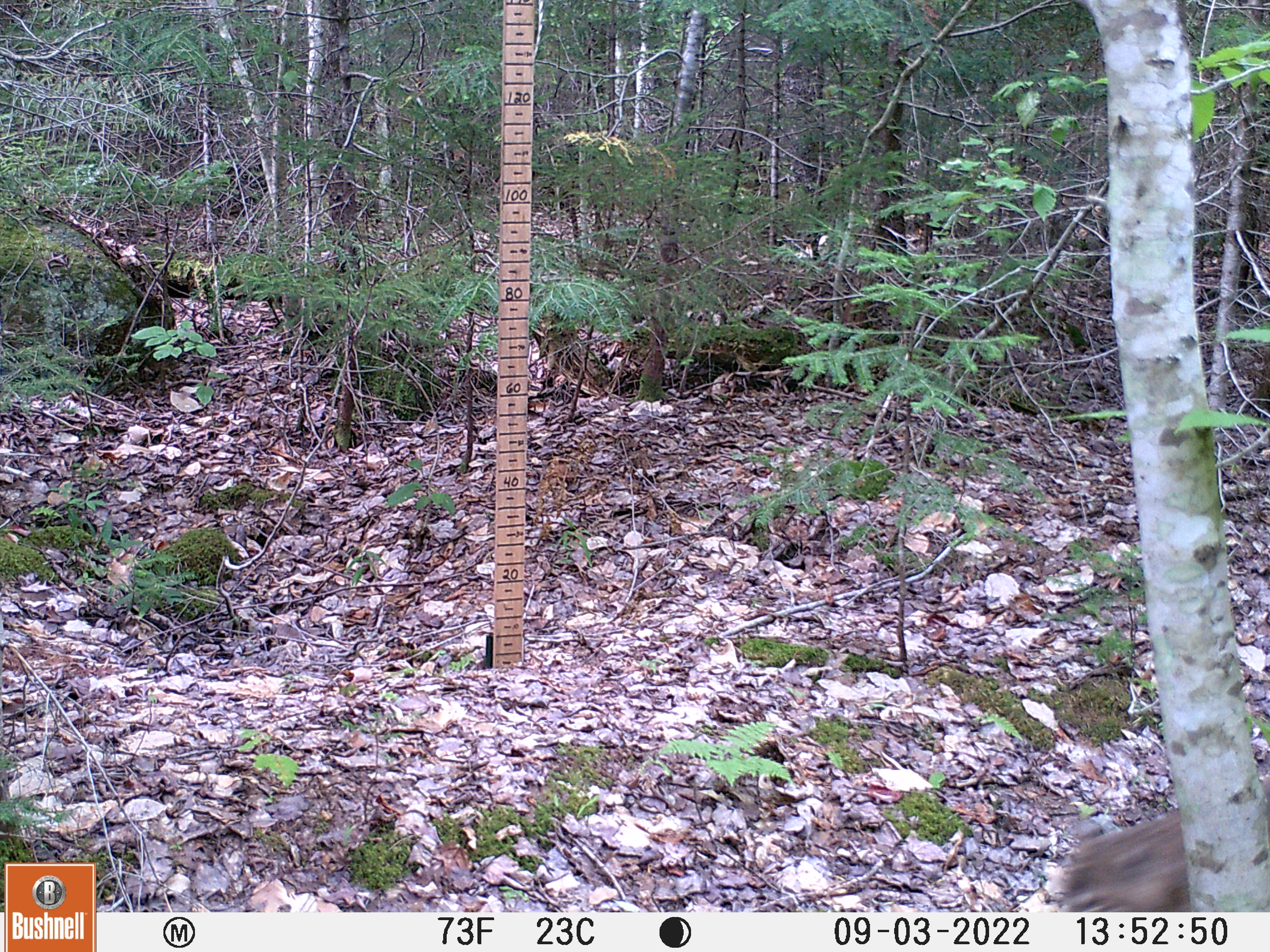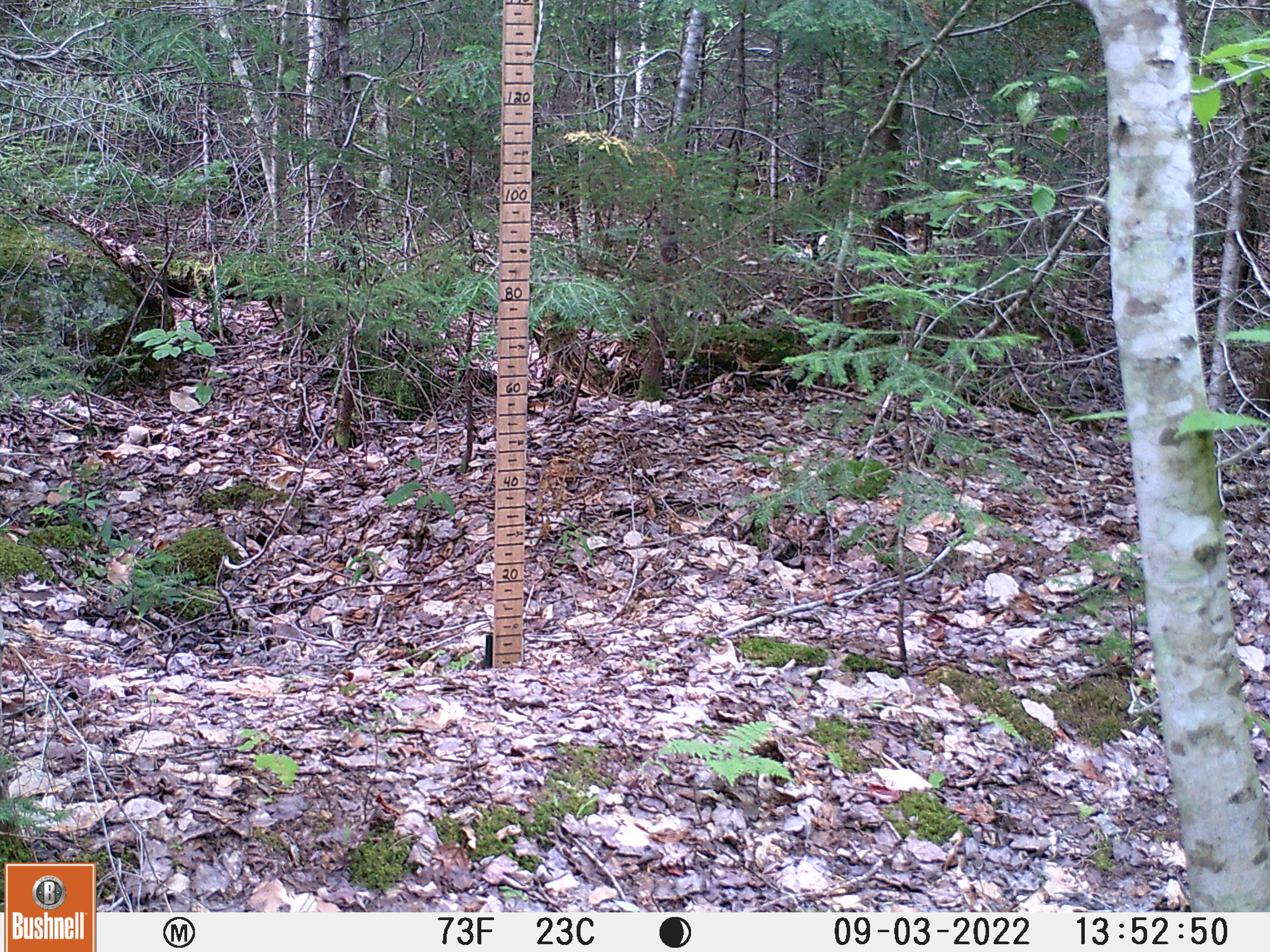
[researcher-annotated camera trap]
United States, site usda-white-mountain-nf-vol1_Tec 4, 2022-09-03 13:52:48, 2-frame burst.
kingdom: Animalia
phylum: Chordata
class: Mammalia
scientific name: Mammalia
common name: mammal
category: mammal sp.